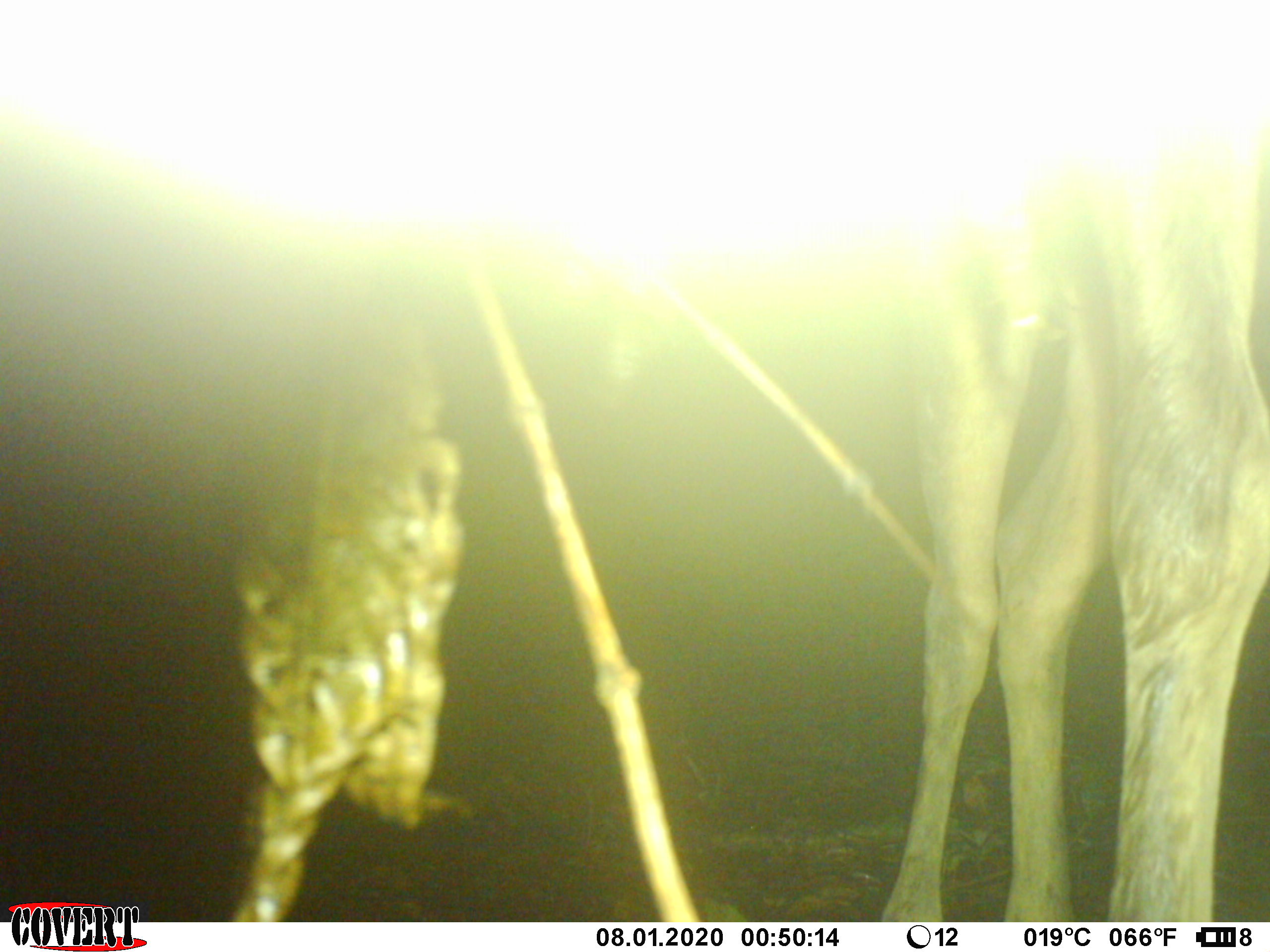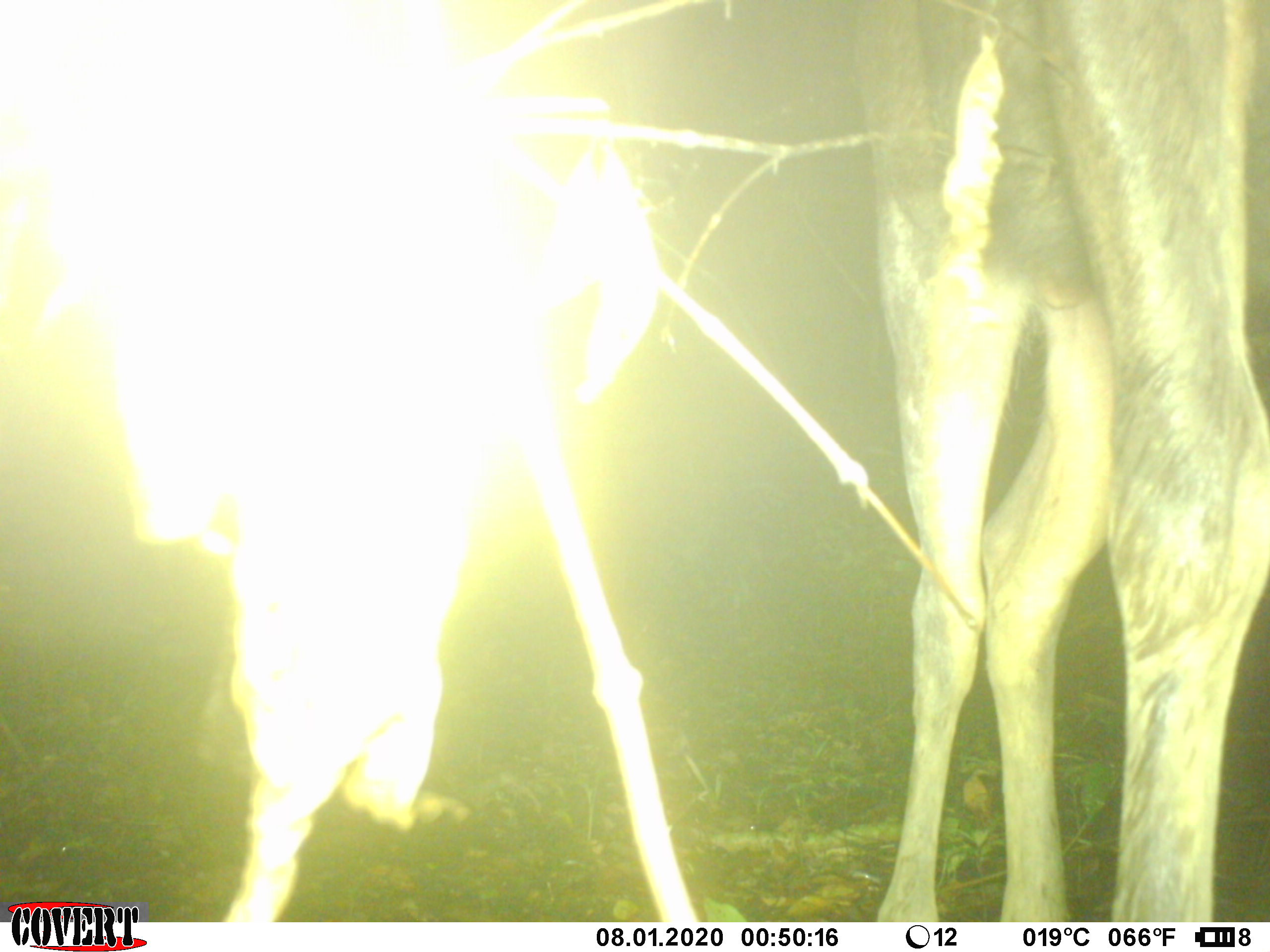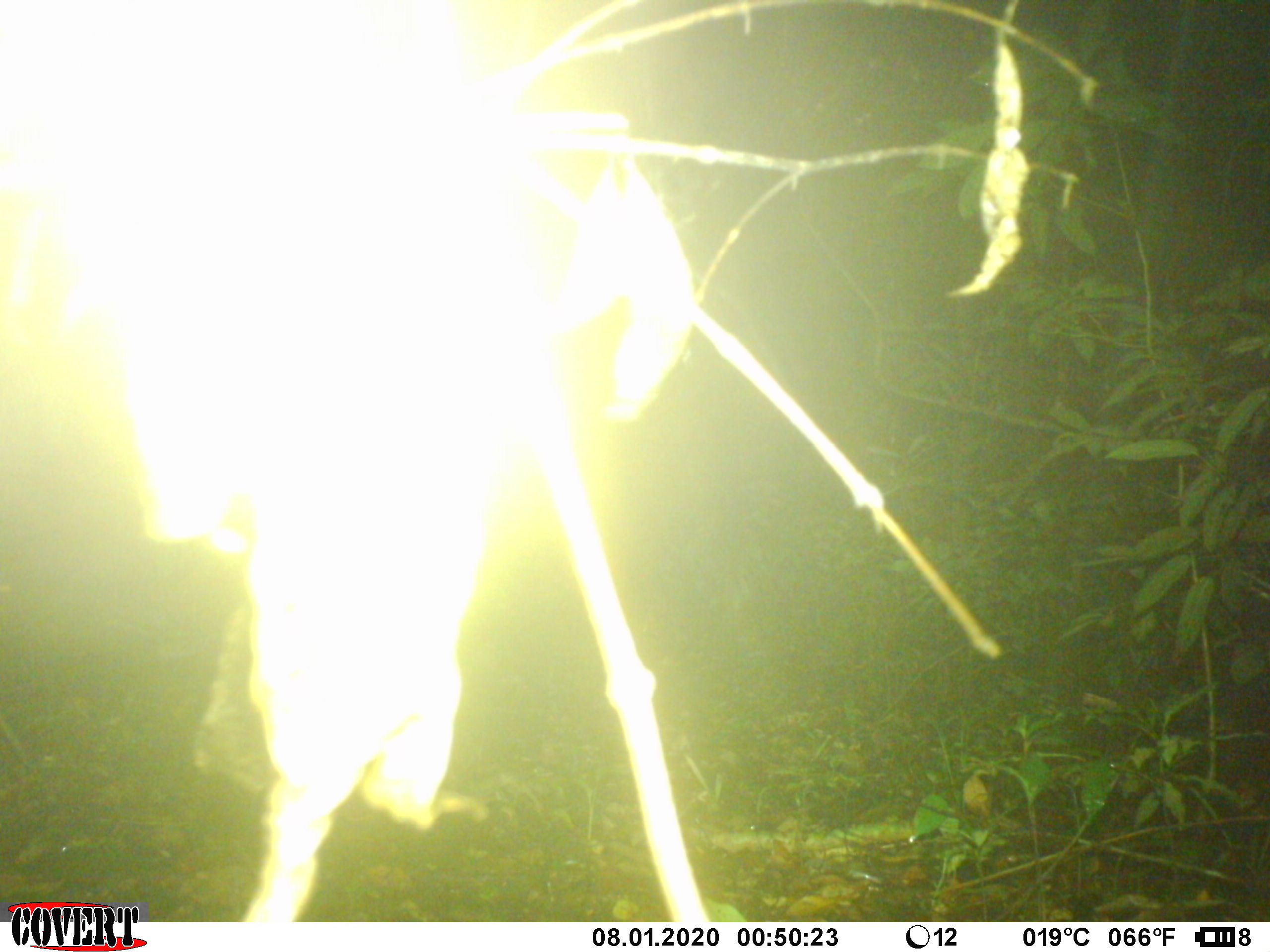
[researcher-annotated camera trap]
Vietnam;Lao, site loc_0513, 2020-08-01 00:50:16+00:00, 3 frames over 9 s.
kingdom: Animalia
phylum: Chordata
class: Mammalia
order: Artiodactyla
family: Cervidae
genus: Rusa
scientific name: Rusa unicolor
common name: sambar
Sambar (Rusa unicolor). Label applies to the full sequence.